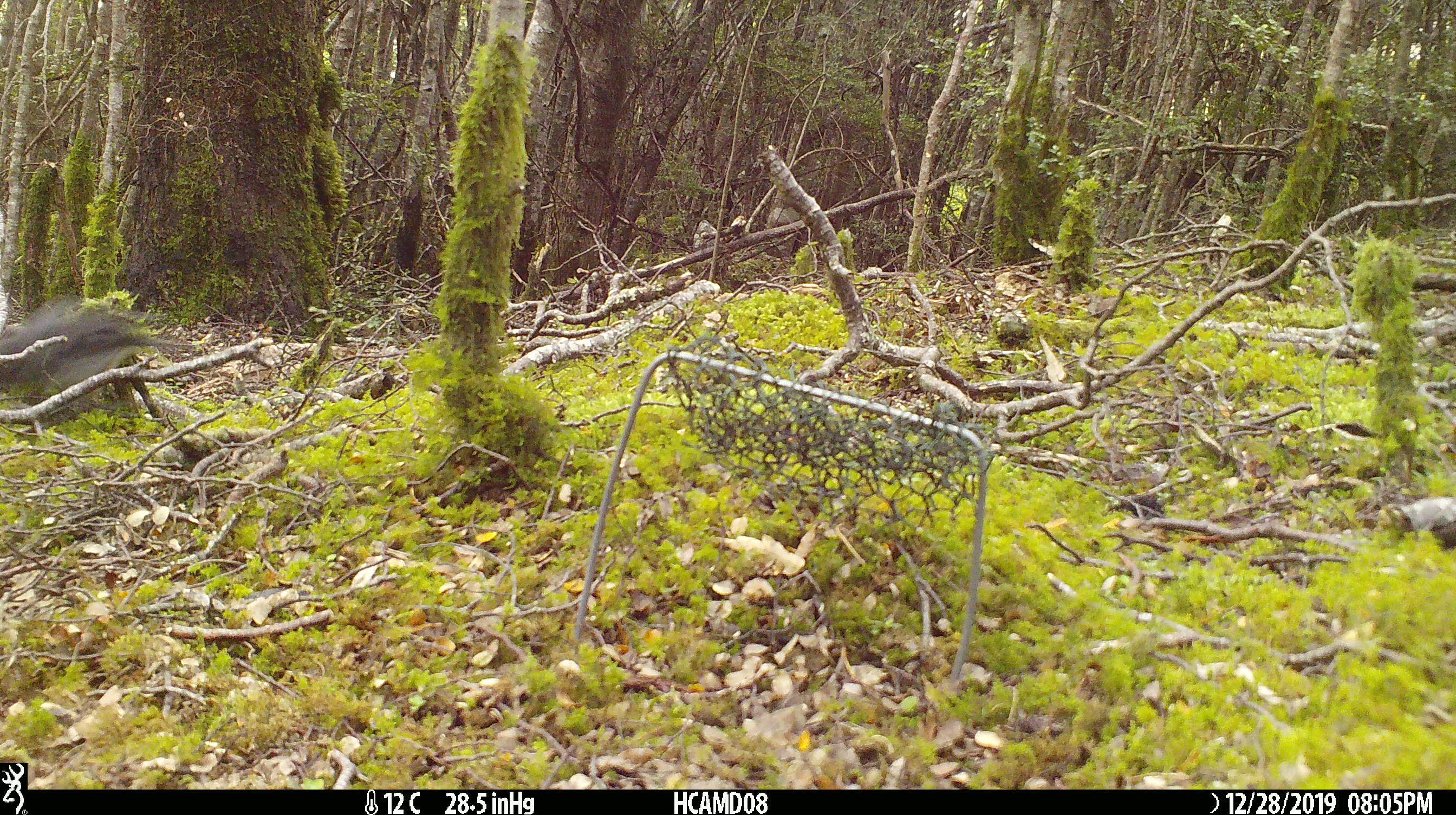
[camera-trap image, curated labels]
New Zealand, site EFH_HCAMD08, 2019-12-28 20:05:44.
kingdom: Animalia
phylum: Chordata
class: Aves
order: Passeriformes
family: Petroicidae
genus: Petroica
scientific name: Petroica australis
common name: new zealand robin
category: robin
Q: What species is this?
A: Robin (new zealand robin) (Petroica australis).